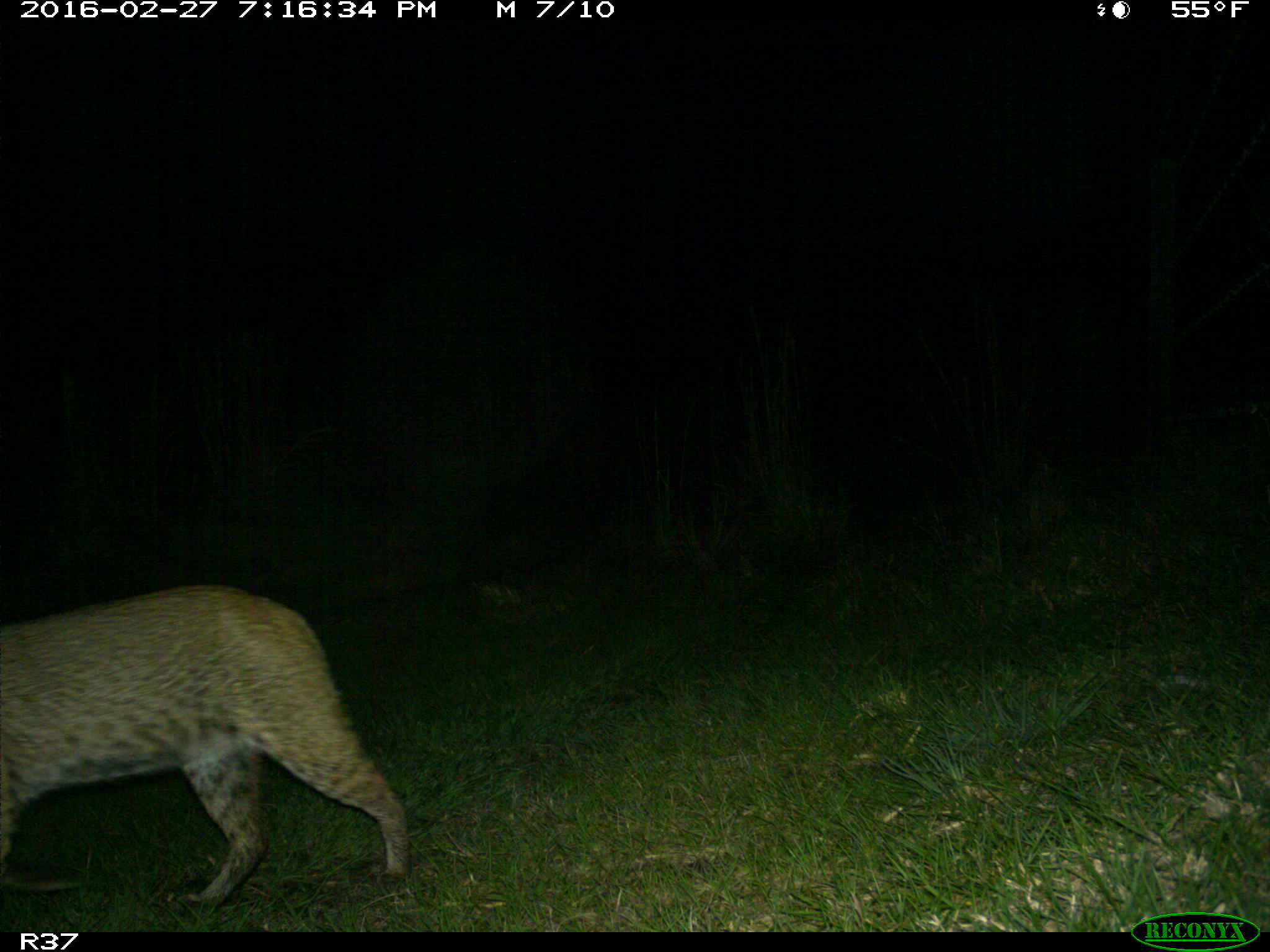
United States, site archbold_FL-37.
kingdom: Animalia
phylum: Chordata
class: Mammalia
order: Carnivora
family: Felidae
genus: Lynx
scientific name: Lynx rufus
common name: bobcat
Lynx rufus (bobcat).